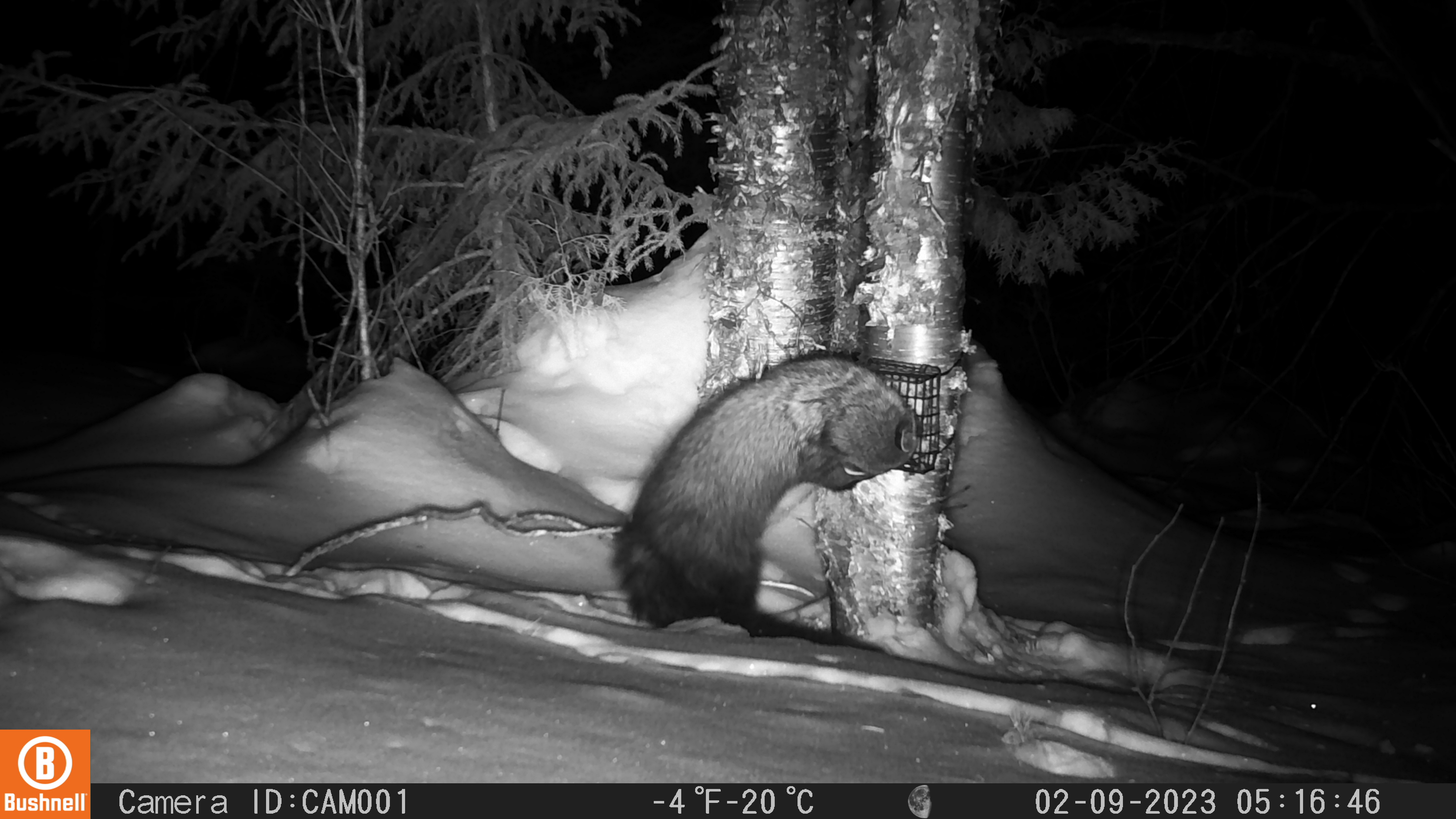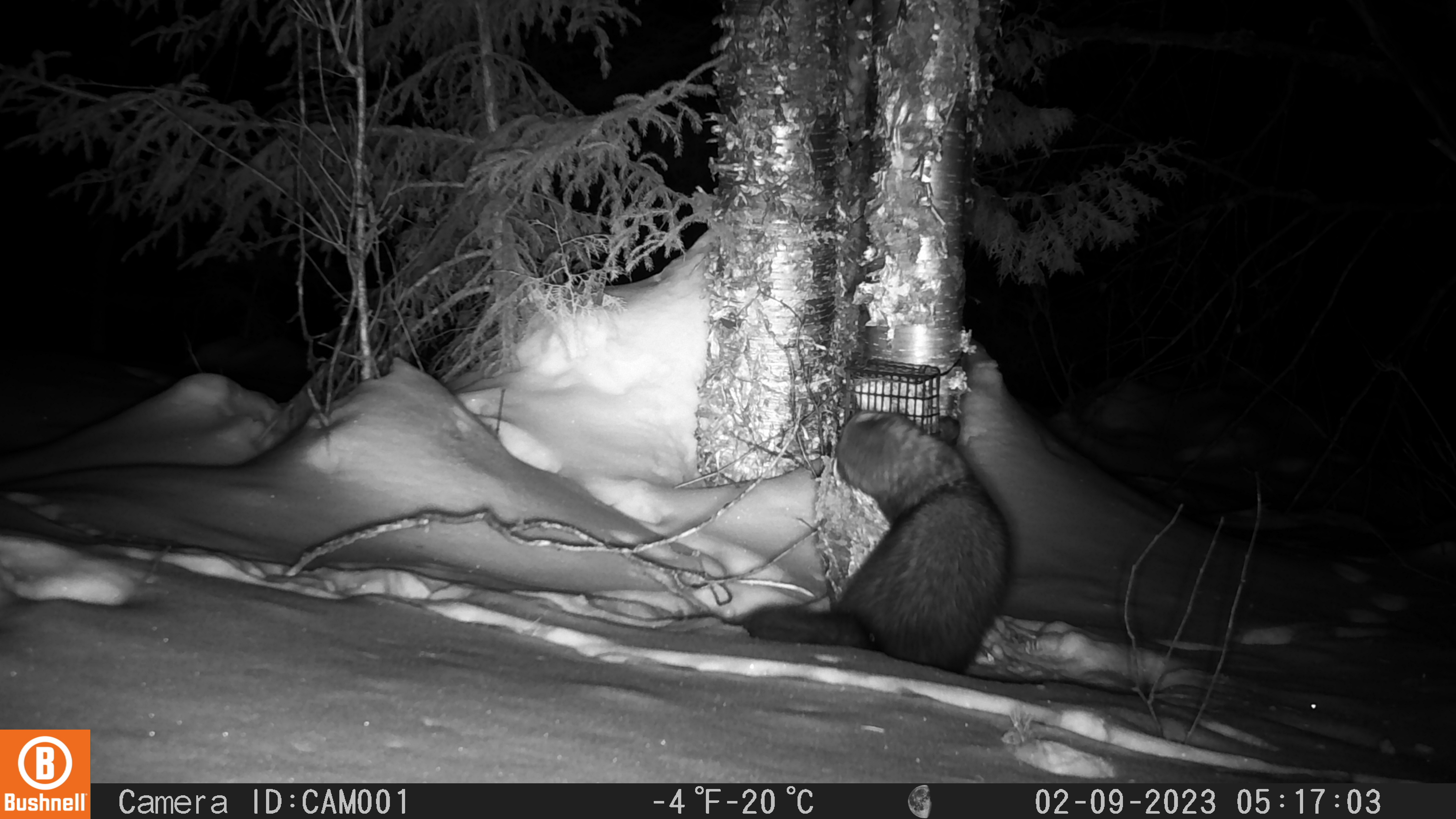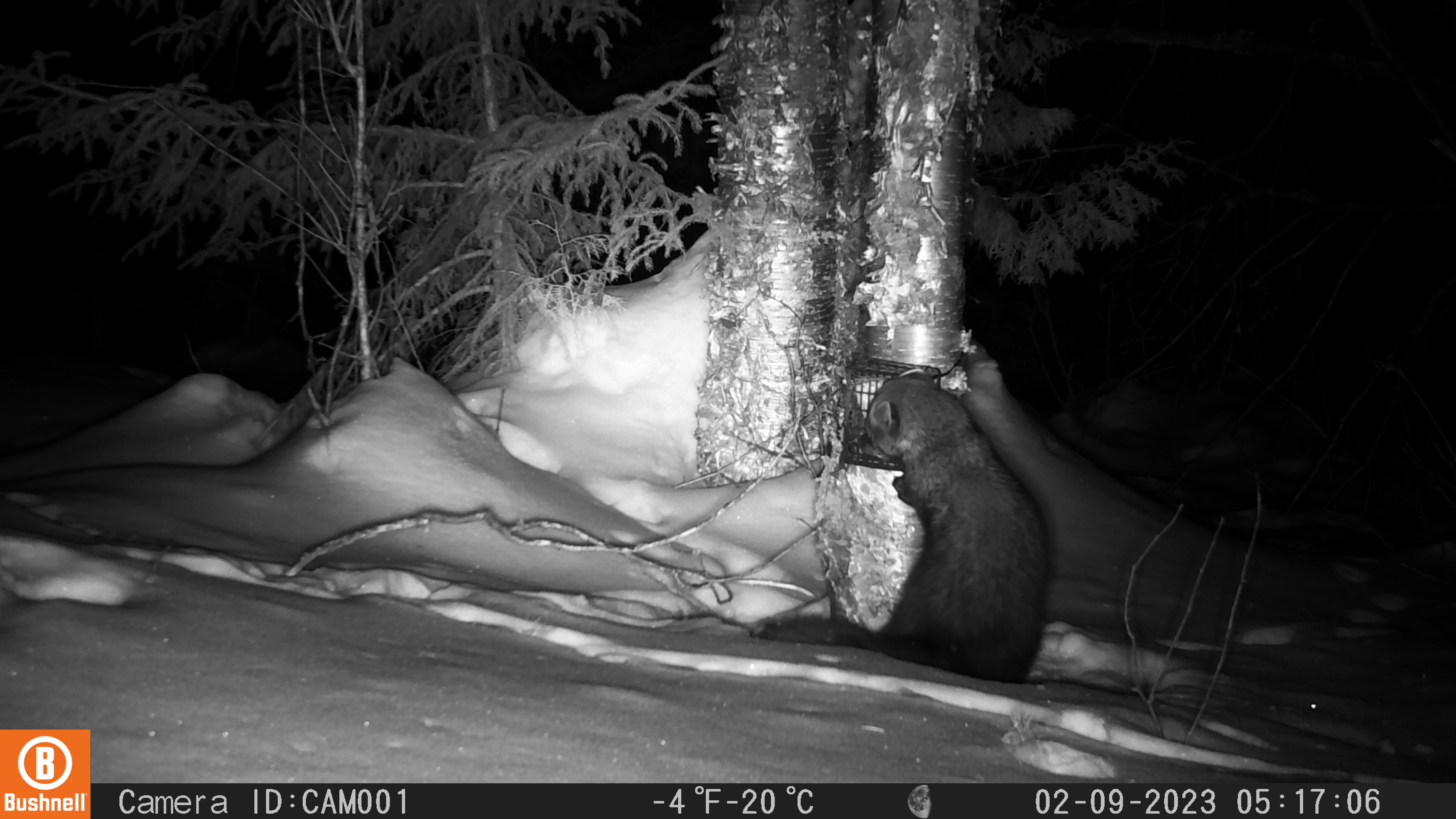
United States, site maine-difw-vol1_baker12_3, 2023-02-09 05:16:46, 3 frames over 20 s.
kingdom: Animalia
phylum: Chordata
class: Mammalia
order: Carnivora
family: Mustelidae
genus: Pekania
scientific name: Pekania pennanti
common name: fisher